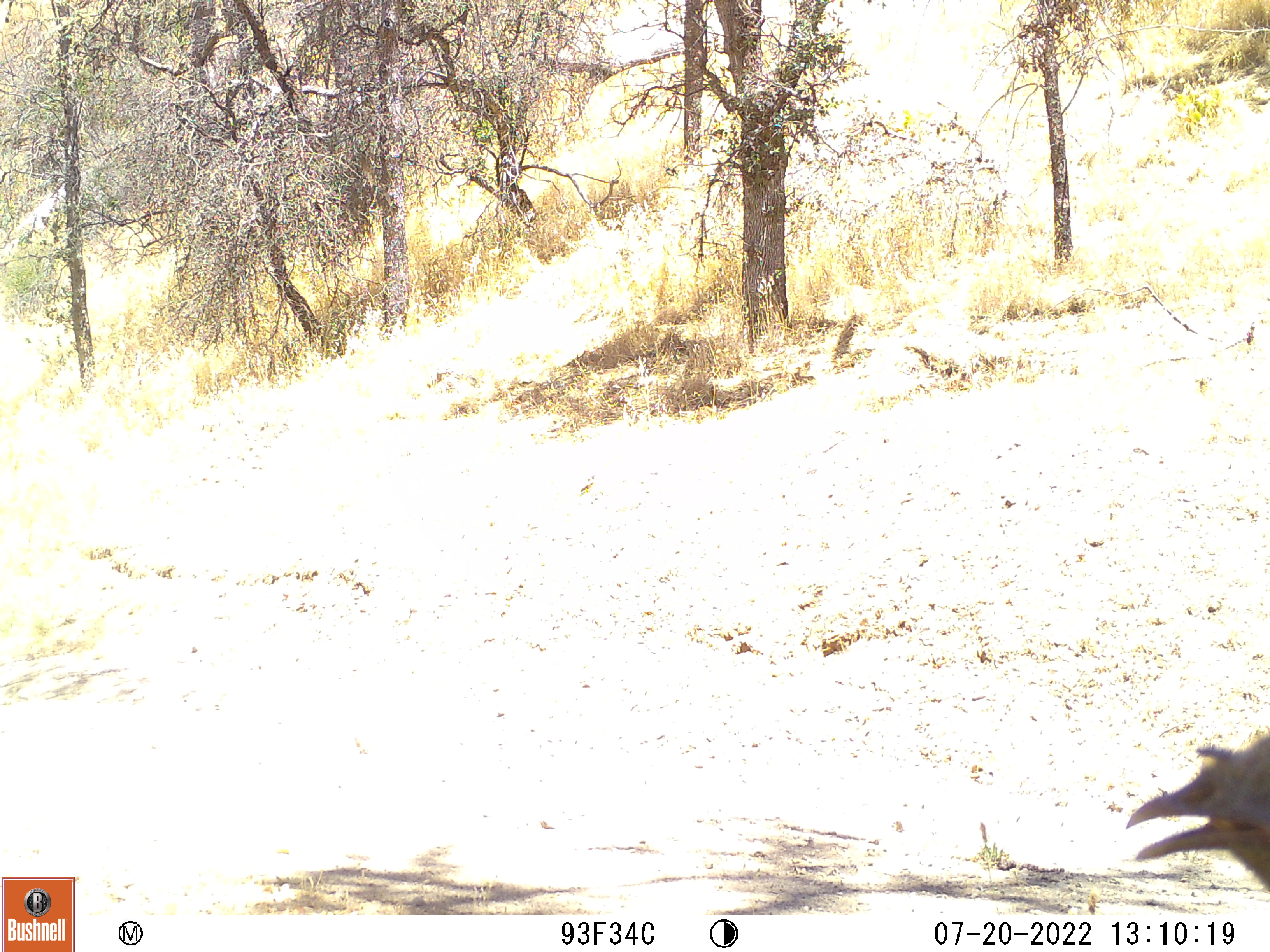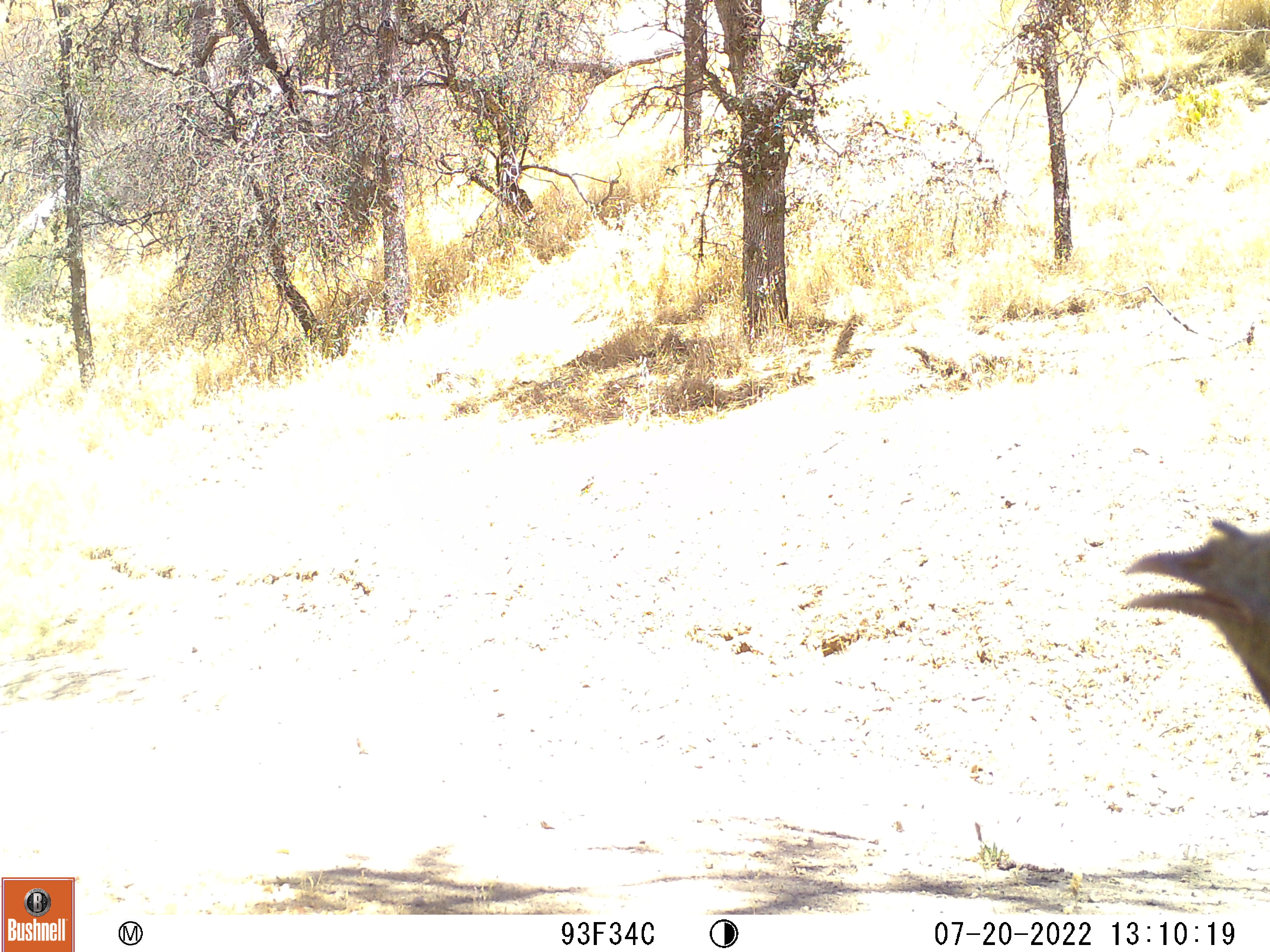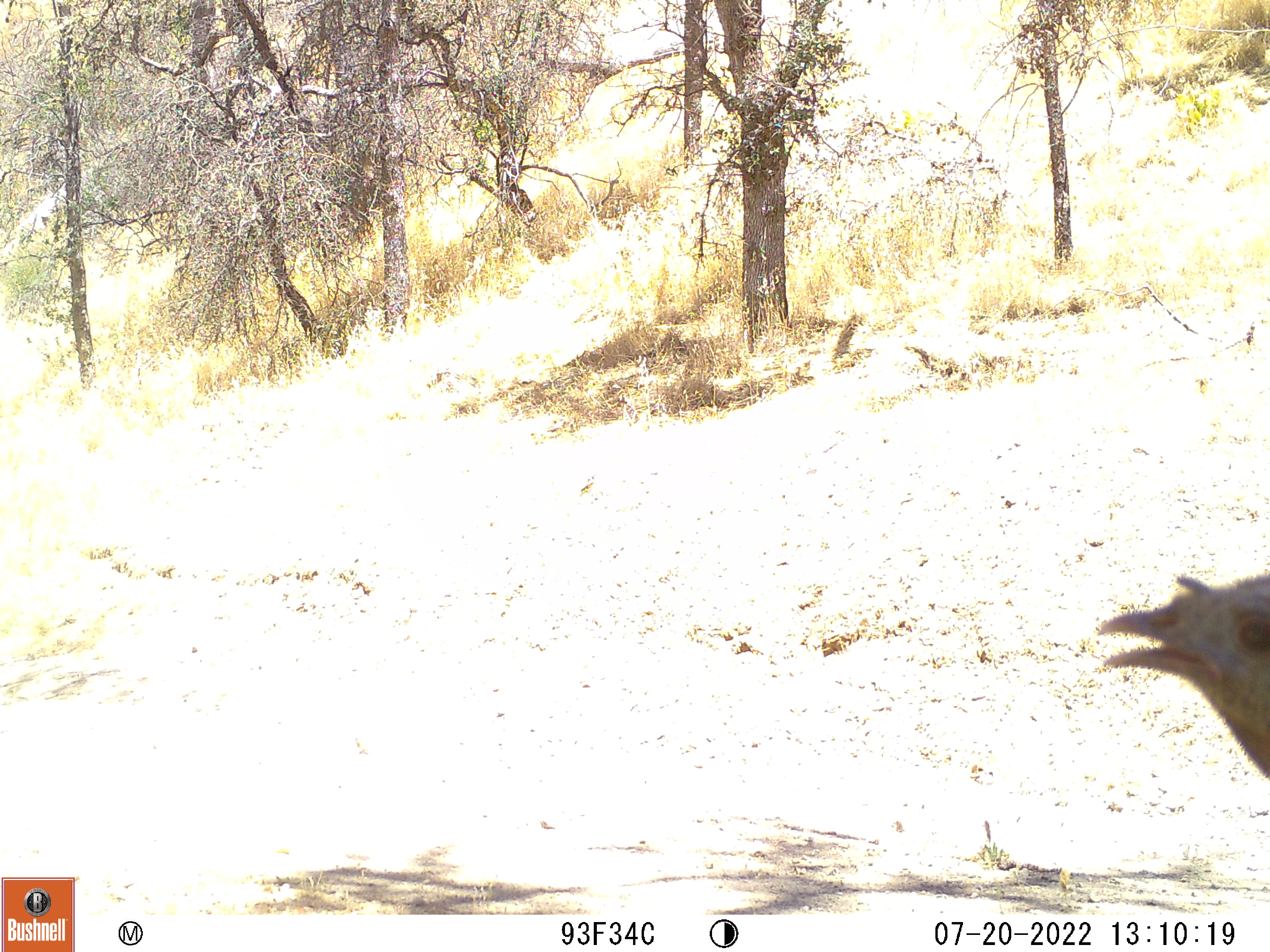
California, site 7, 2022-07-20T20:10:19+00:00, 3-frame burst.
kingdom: Animalia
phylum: Chordata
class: Aves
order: Galliformes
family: Phasianidae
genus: Meleagris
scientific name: Meleagris gallopavo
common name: turkey